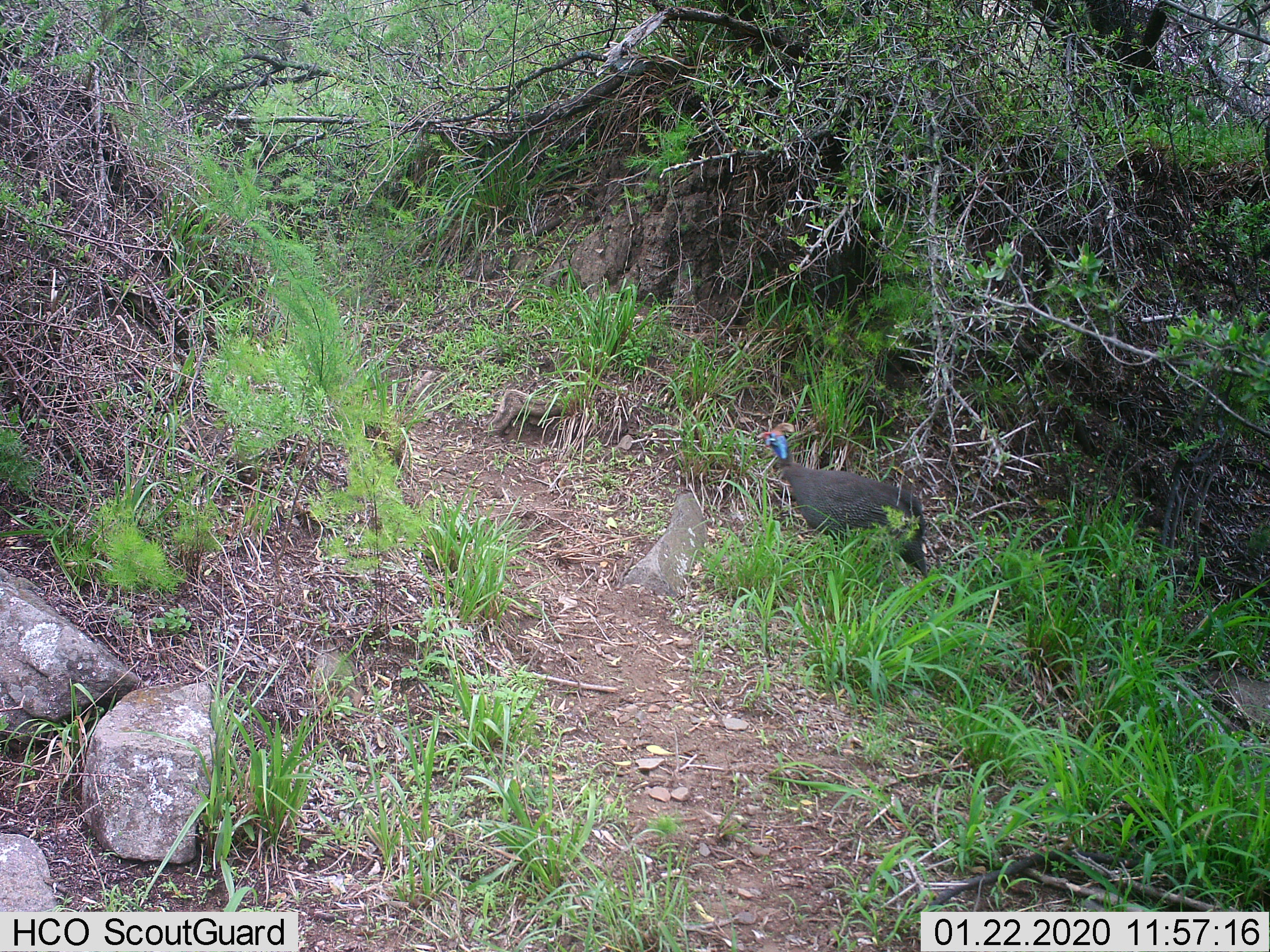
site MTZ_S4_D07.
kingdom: Animalia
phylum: Chordata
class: Aves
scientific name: Aves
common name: bird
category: birdother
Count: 1.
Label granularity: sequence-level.